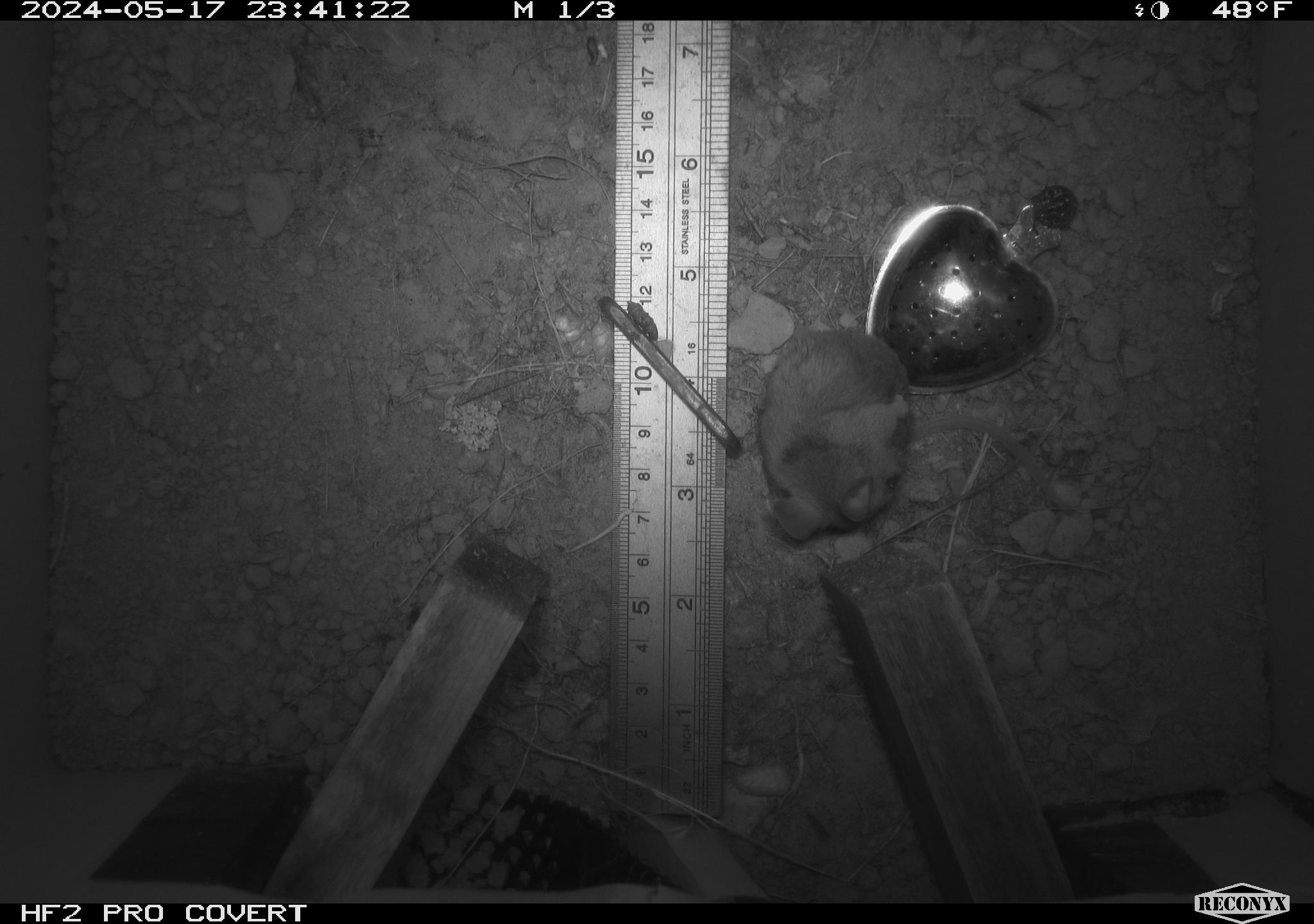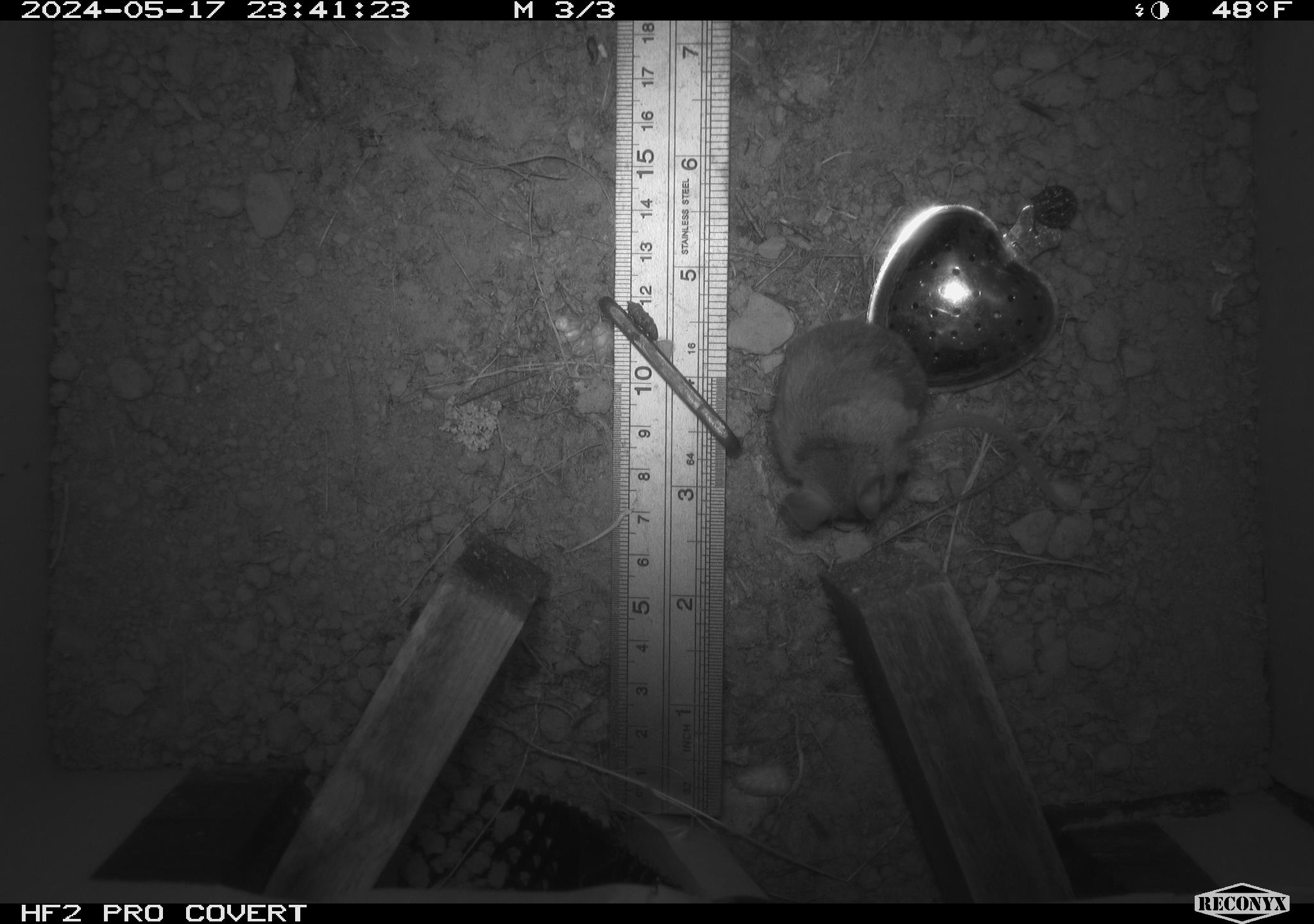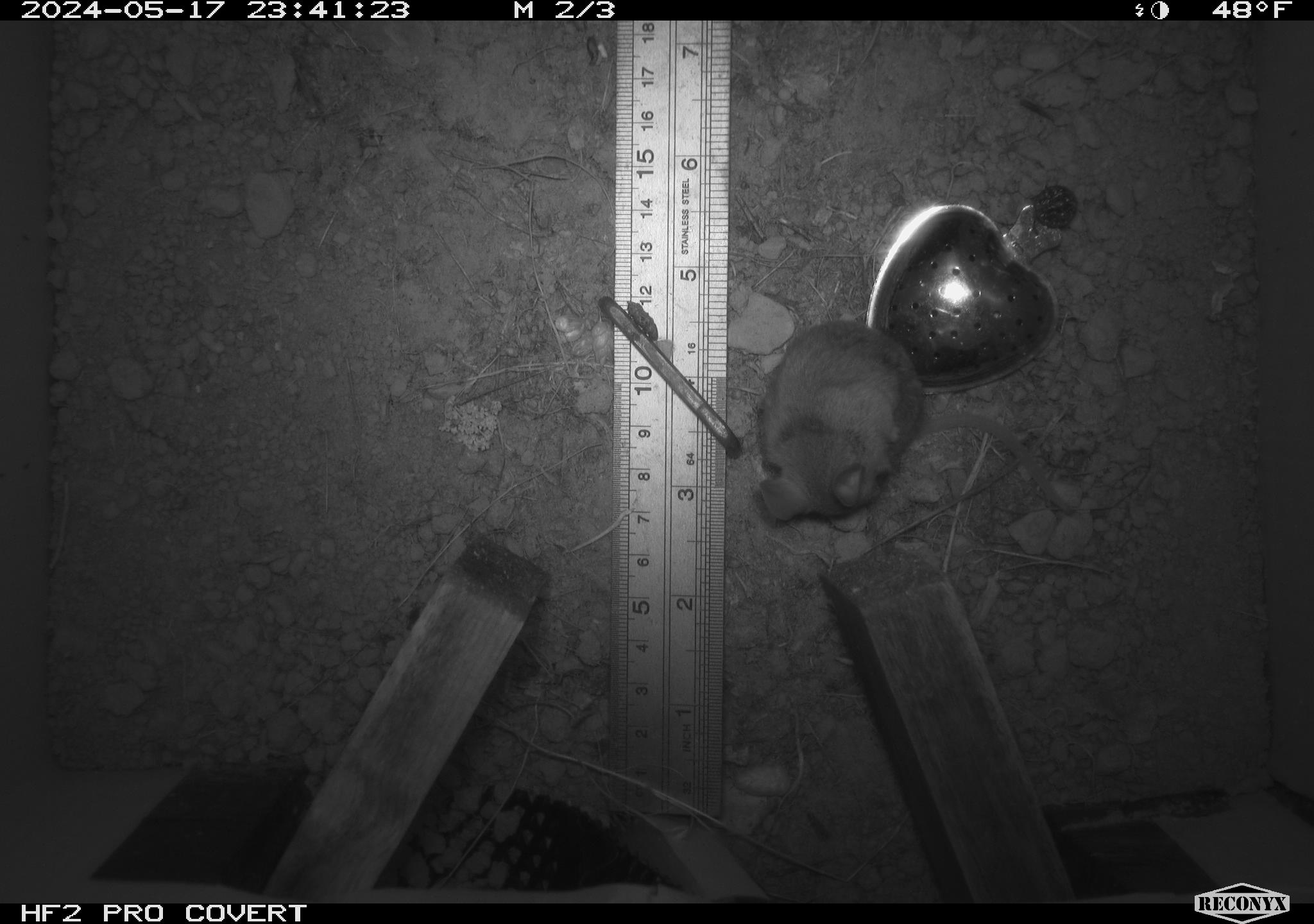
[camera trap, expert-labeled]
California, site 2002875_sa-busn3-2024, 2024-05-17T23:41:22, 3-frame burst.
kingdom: Animalia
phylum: Chordata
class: Mammalia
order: Rodentia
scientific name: Rodentia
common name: mouse species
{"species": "mouse species (Rodentia)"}